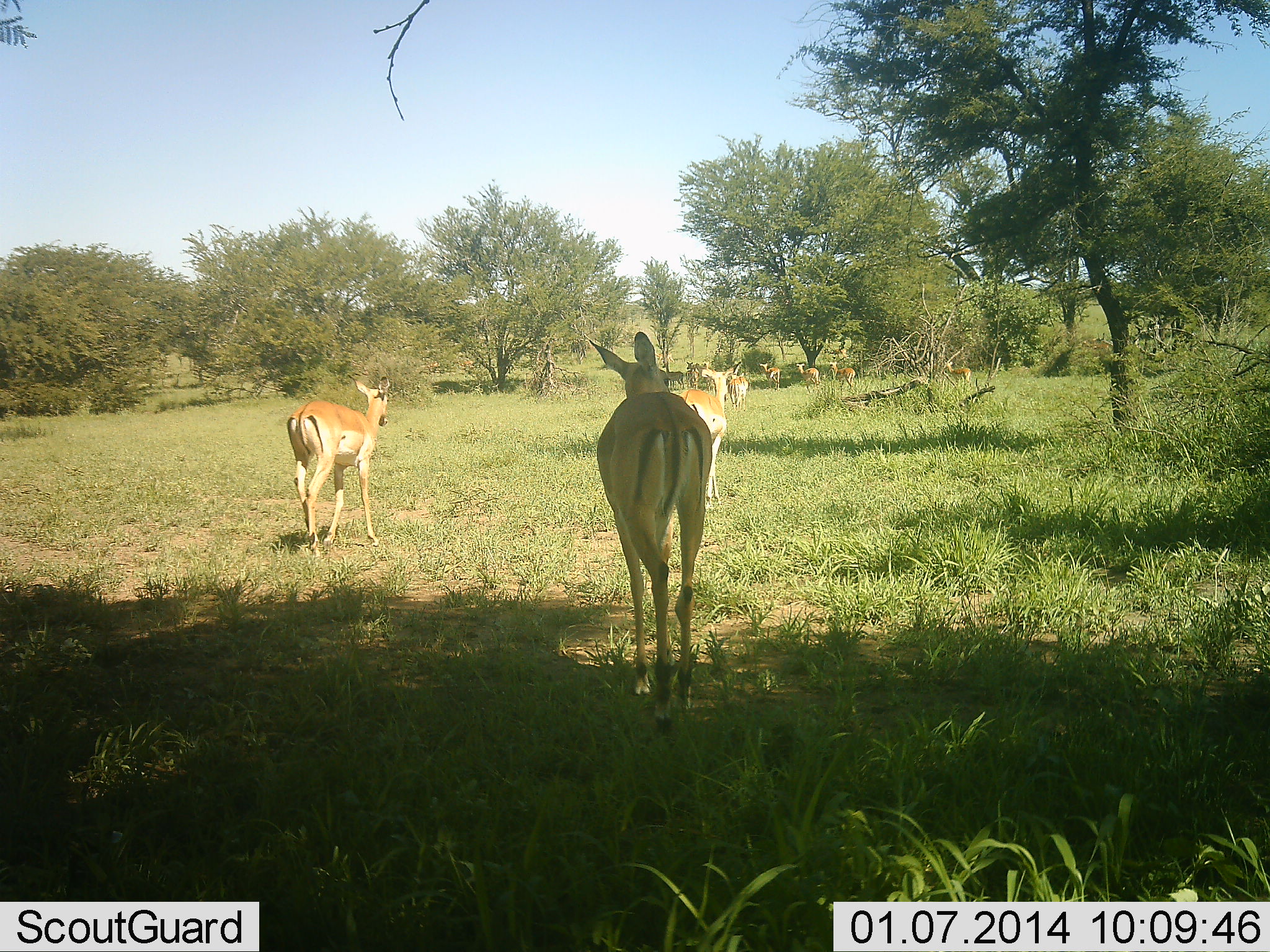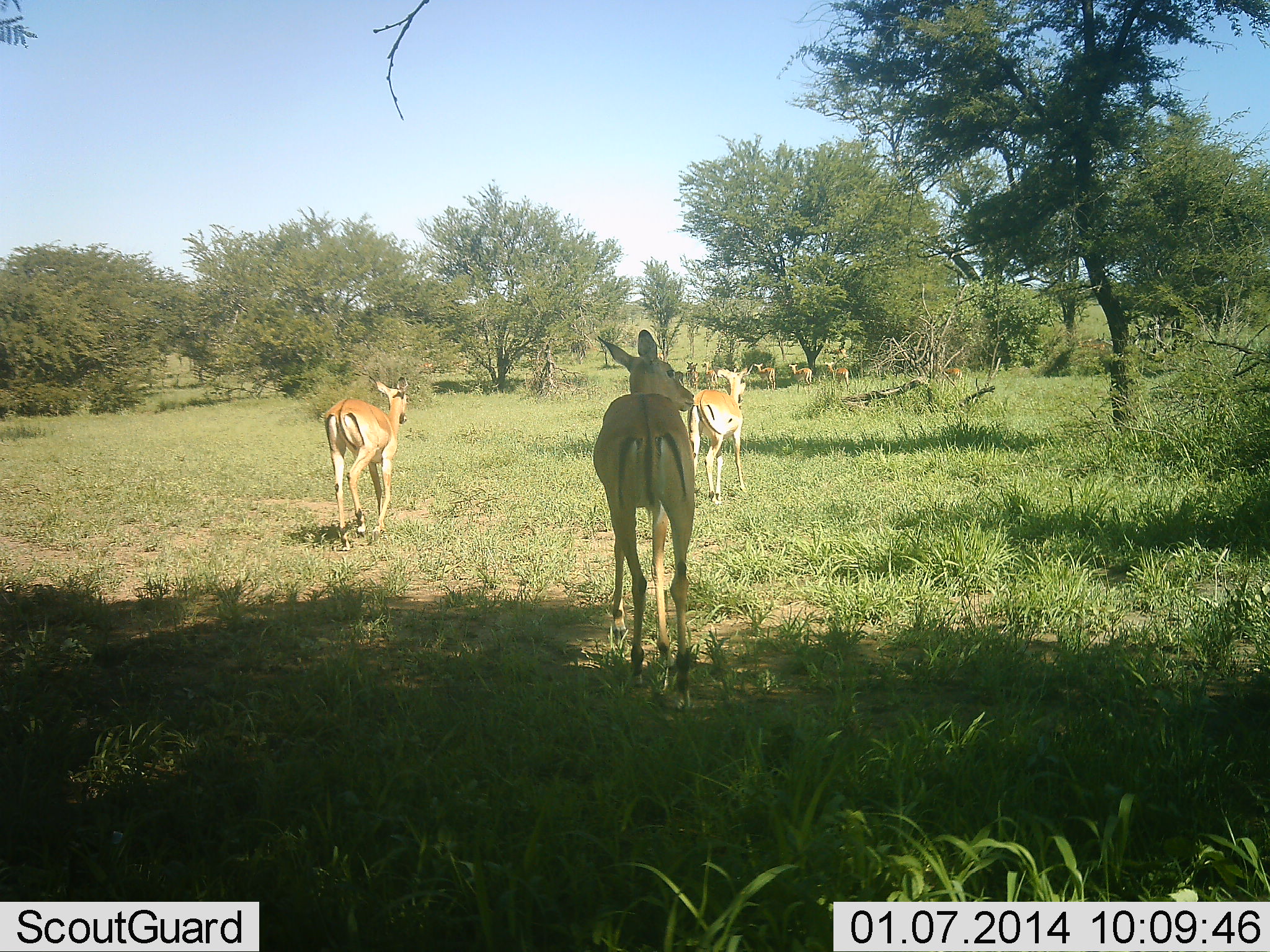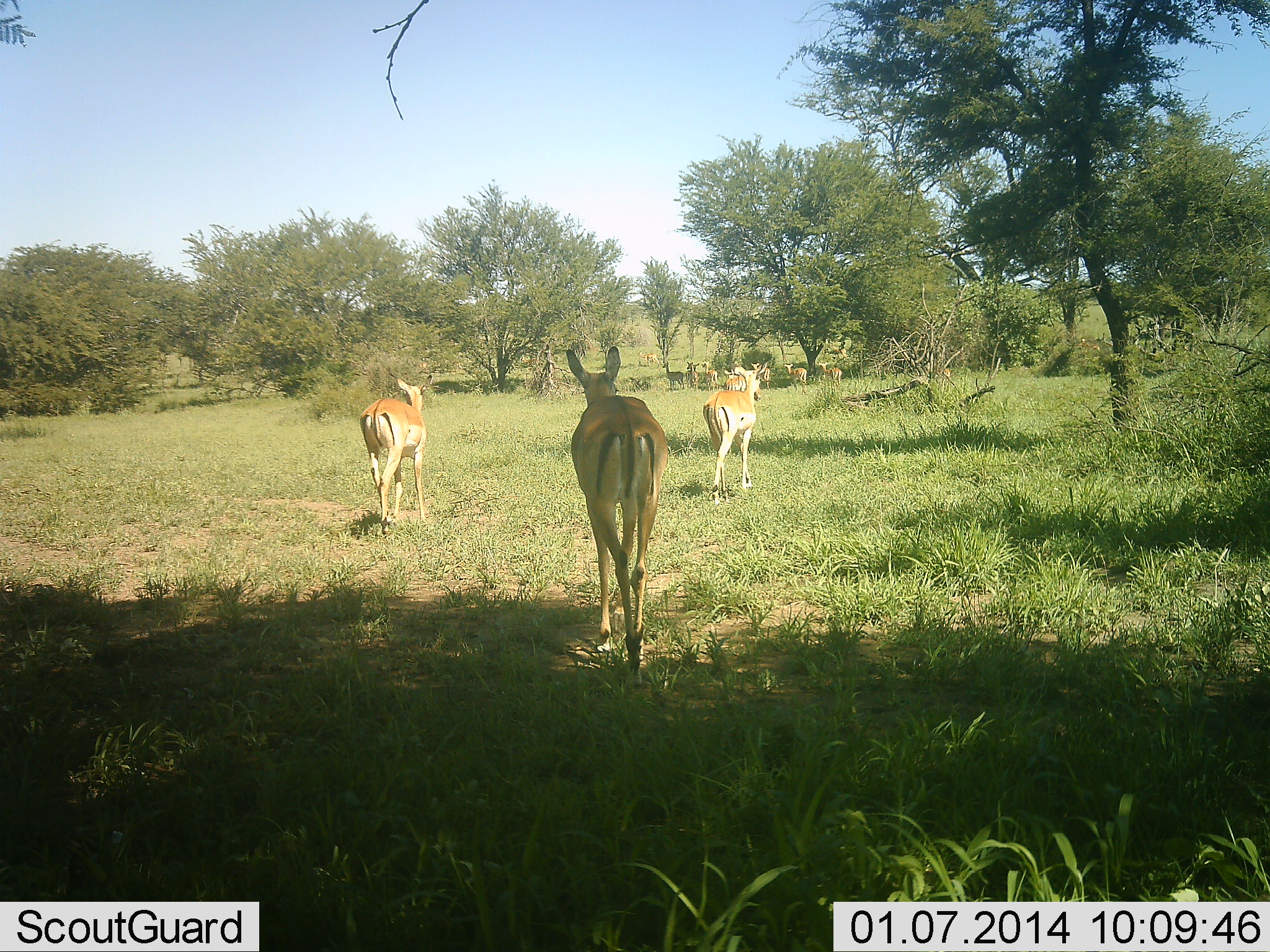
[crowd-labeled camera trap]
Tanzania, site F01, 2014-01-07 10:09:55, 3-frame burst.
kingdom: Animalia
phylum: Chordata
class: Mammalia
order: Artiodactyla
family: Bovidae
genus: Aepyceros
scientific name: Aepyceros melampus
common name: impala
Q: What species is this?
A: Impala (Aepyceros melampus).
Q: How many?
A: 9.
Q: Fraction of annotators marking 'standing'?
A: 23%.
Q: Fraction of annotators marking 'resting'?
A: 0%.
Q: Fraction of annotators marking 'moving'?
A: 95%.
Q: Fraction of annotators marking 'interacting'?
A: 5%.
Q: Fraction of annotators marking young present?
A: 0%.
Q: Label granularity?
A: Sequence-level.